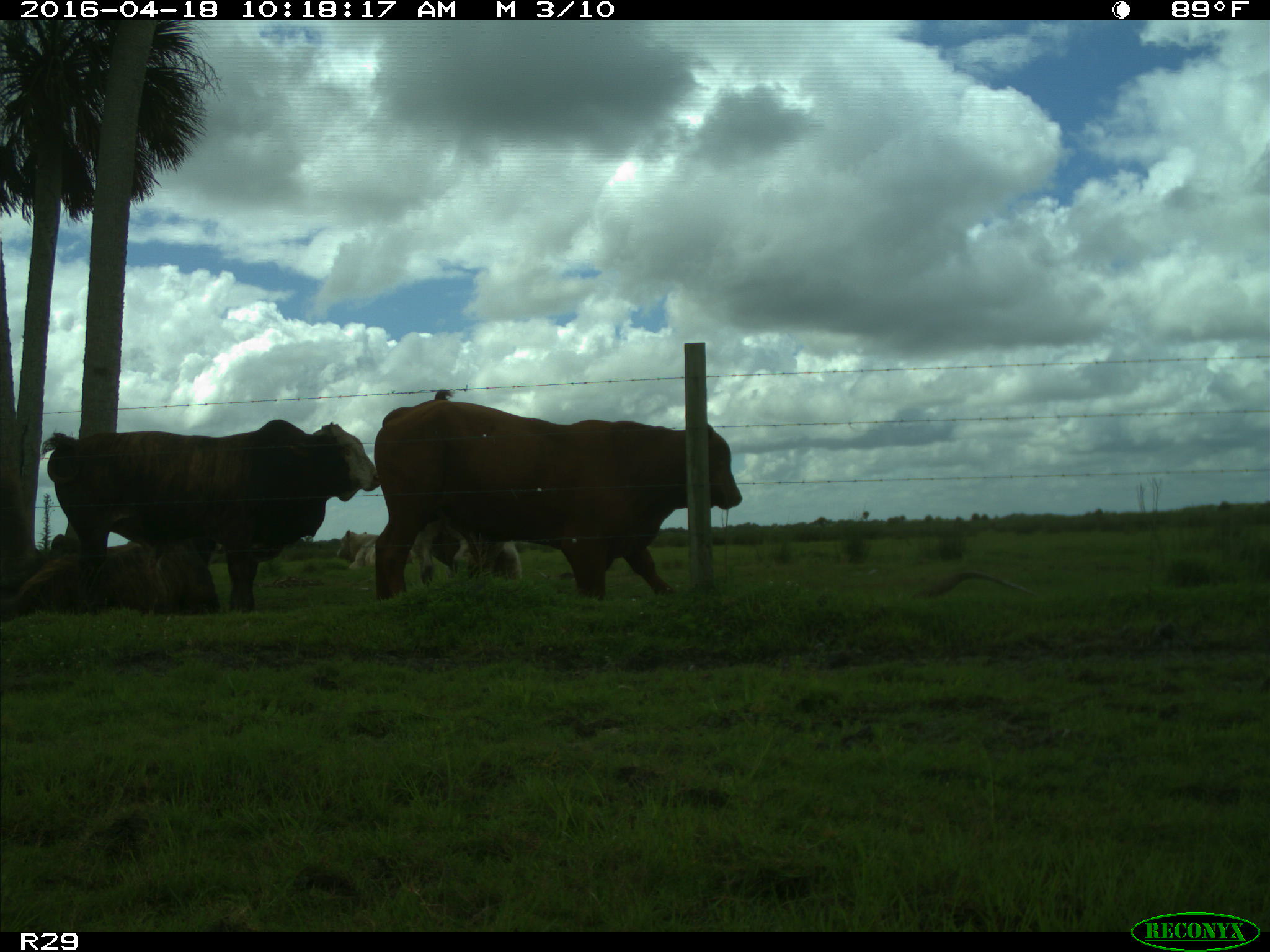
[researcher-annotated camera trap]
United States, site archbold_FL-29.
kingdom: Animalia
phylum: Chordata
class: Mammalia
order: Artiodactyla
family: Bovidae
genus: Bos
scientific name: Bos taurus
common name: domestic cow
Bos taurus (domestic cow).